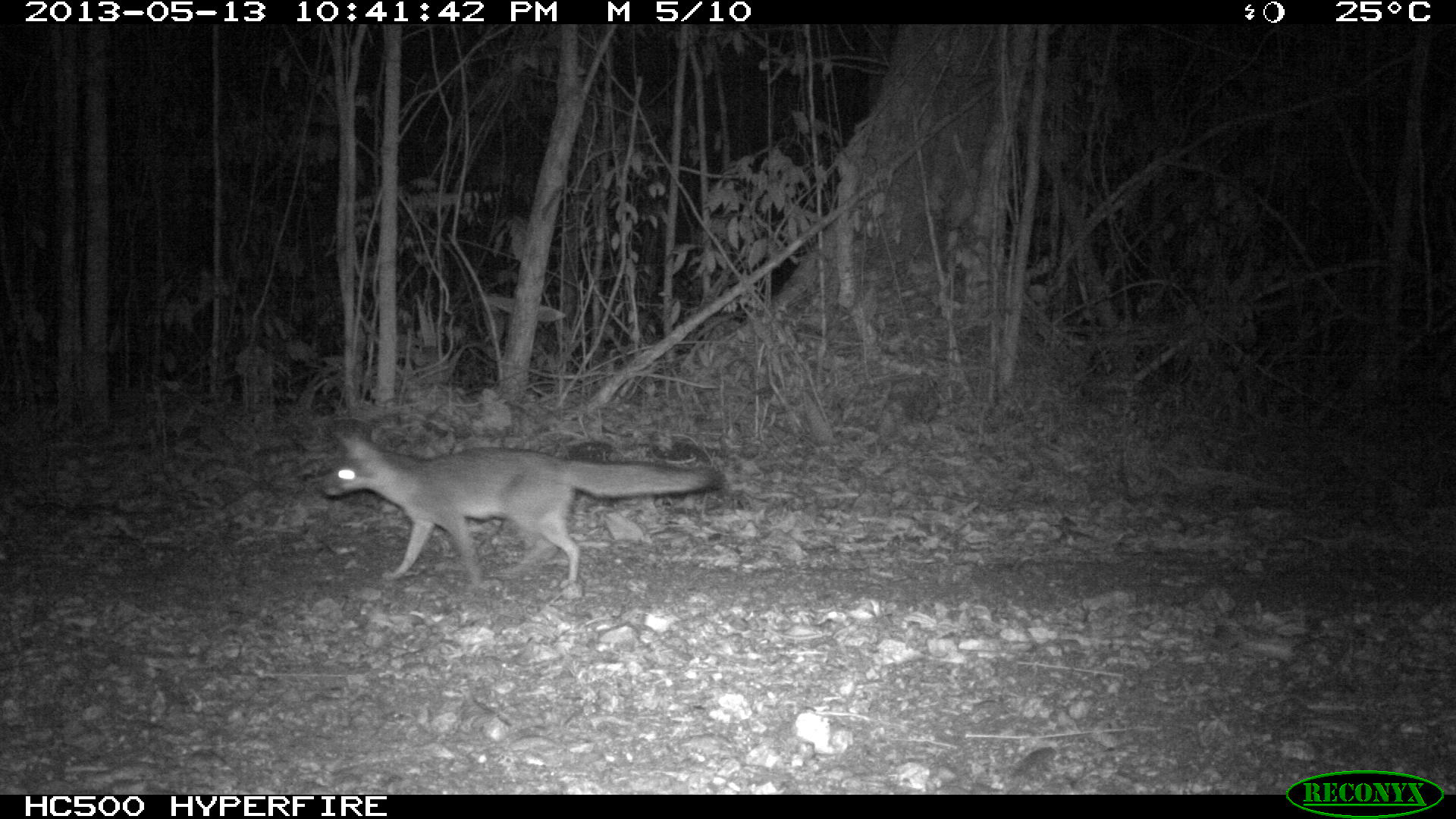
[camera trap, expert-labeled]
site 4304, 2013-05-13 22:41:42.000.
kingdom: Animalia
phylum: Chordata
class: Mammalia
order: Carnivora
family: Canidae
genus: Urocyon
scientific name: Urocyon cinereoargenteus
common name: gray fox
Urocyon cinereoargenteus (gray fox), count 1.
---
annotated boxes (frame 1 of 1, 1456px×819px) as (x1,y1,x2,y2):
urocyon cinereoargenteus: (315,428,726,586)